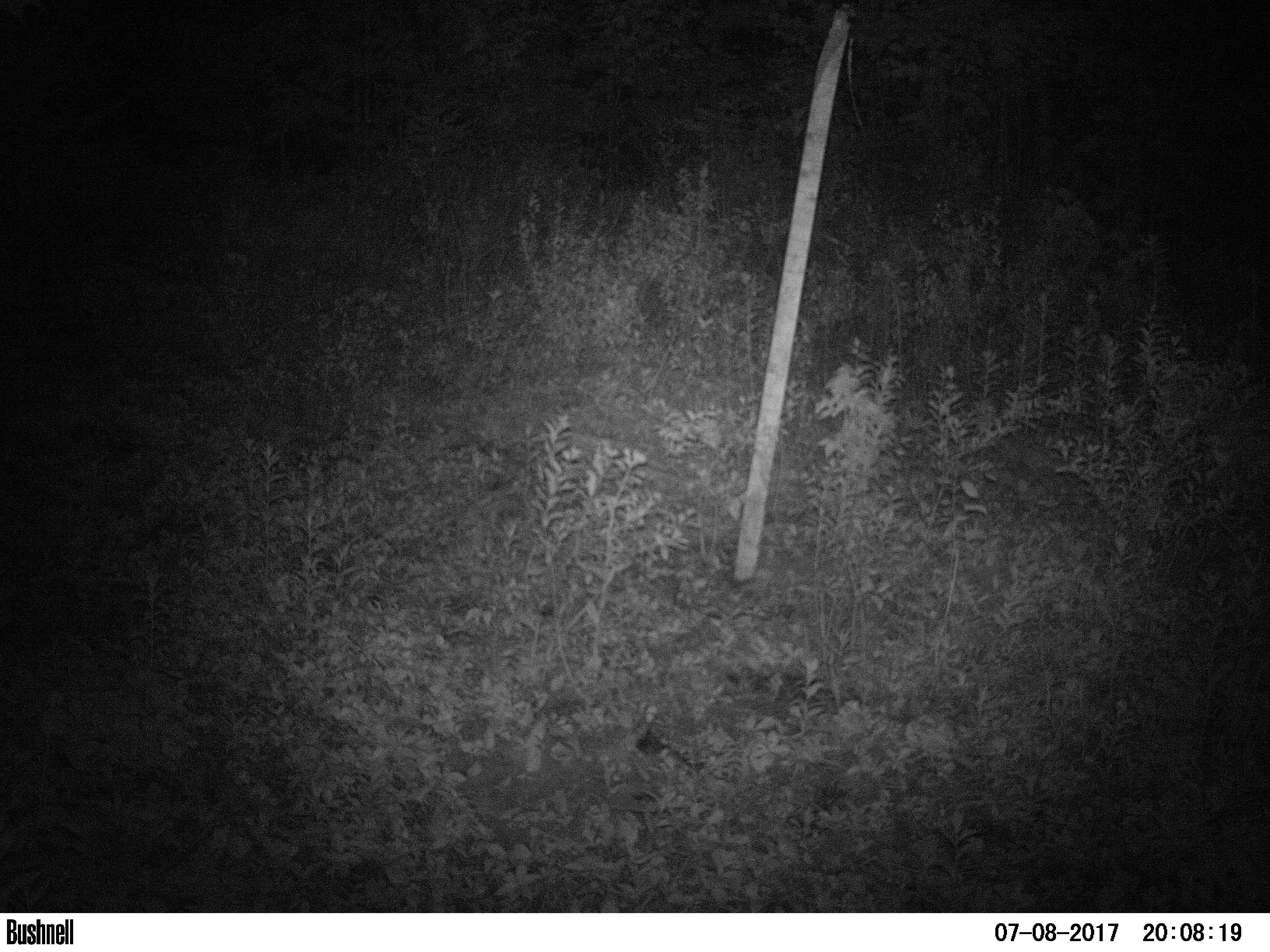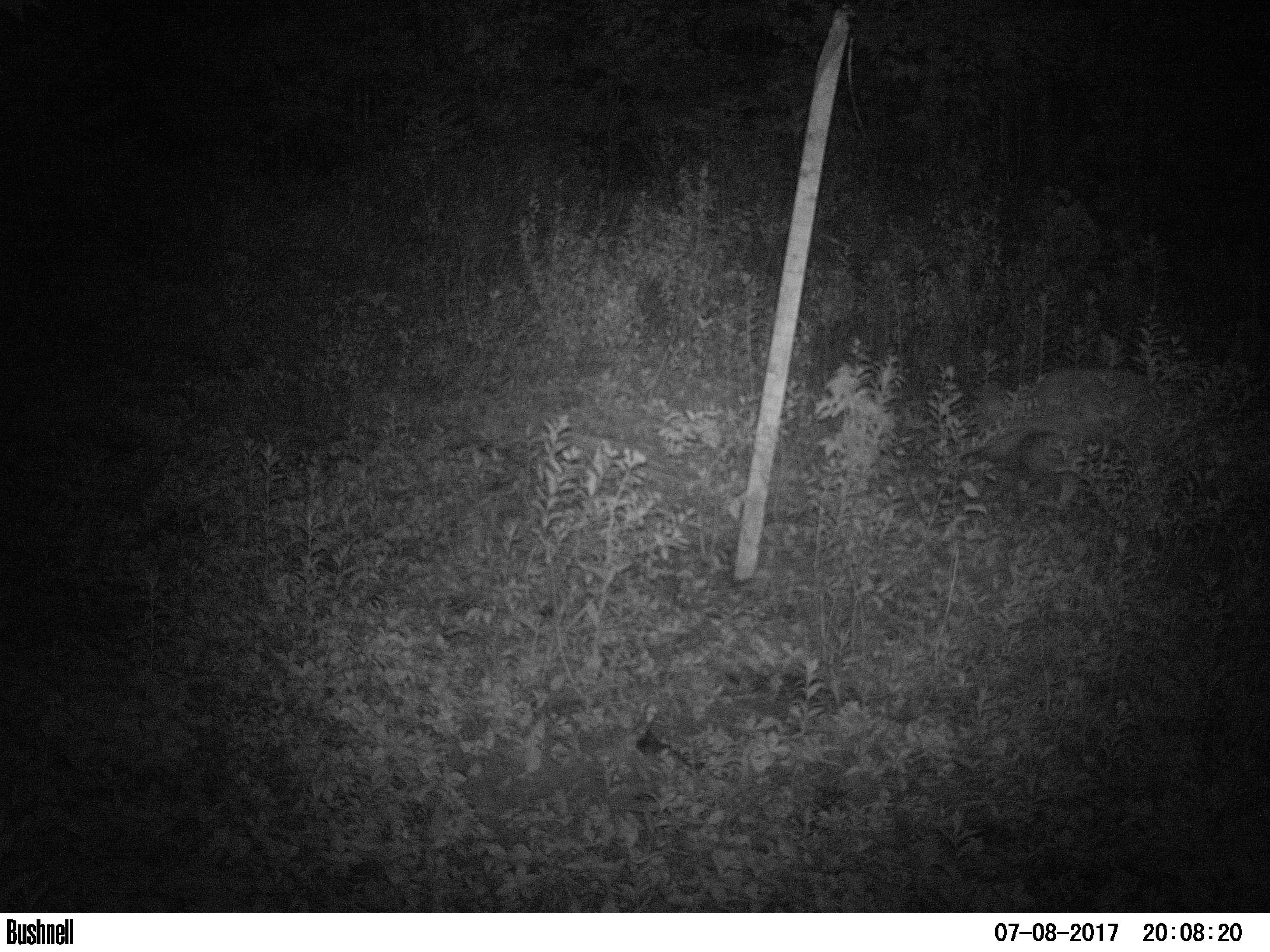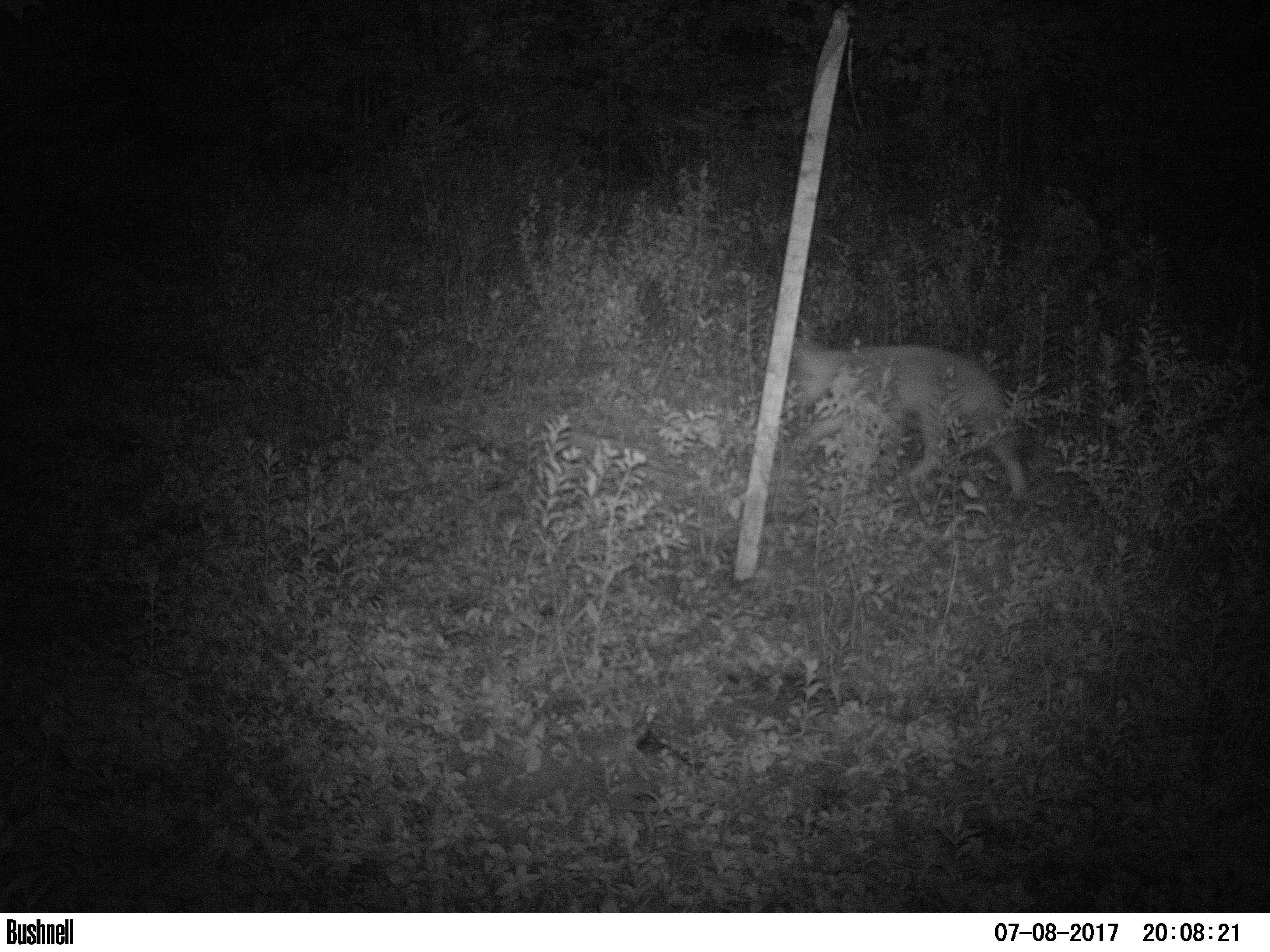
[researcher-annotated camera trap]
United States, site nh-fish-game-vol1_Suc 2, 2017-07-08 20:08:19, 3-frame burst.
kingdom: Animalia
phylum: Chordata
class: Mammalia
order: Carnivora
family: Canidae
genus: Canis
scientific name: Canis latrans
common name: coyote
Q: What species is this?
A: Coyote (Canis latrans).